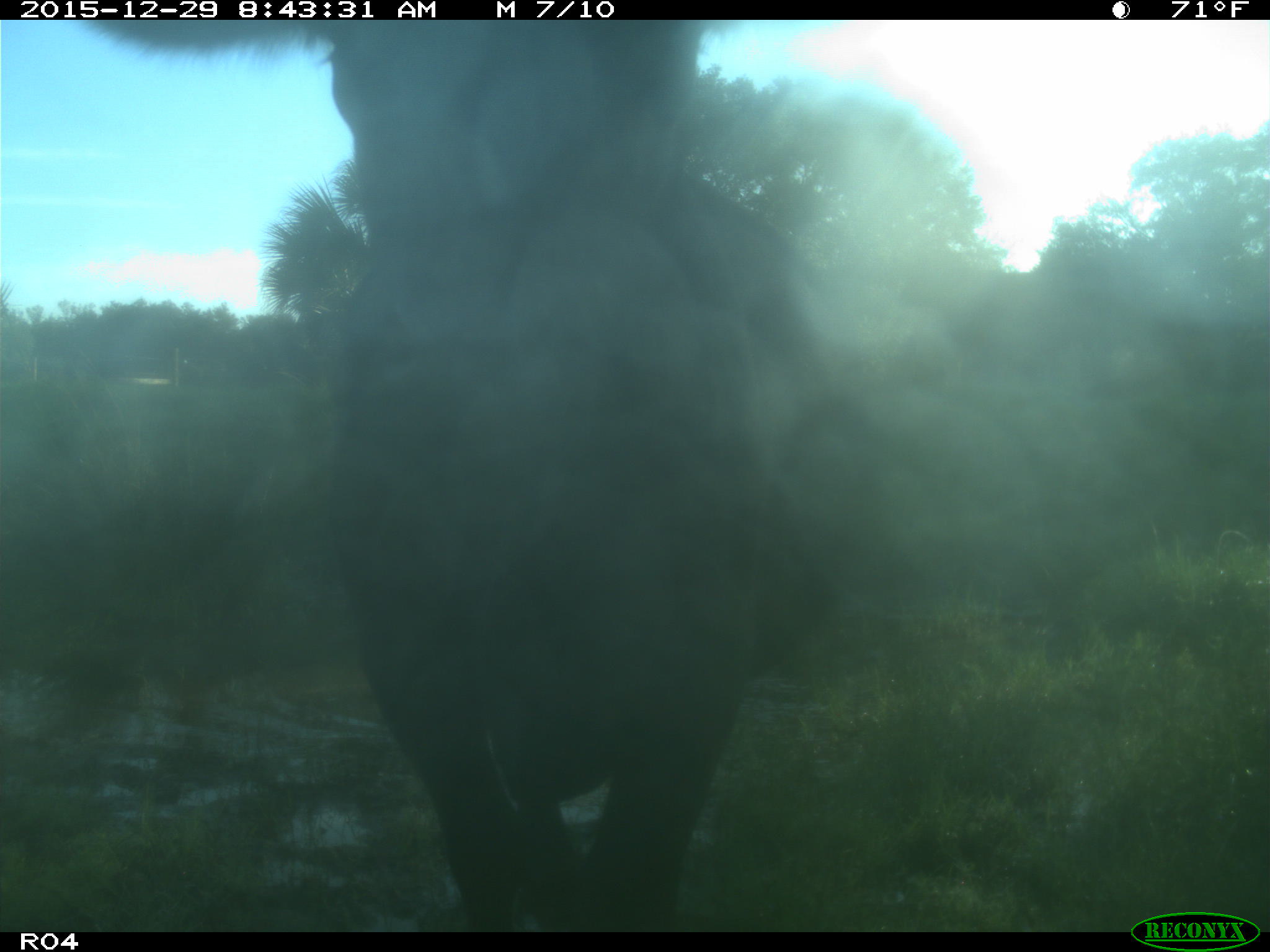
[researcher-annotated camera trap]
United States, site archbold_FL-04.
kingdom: Animalia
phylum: Chordata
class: Mammalia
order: Artiodactyla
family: Bovidae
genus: Bos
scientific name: Bos taurus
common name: domestic cow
Bos taurus (domestic cow).